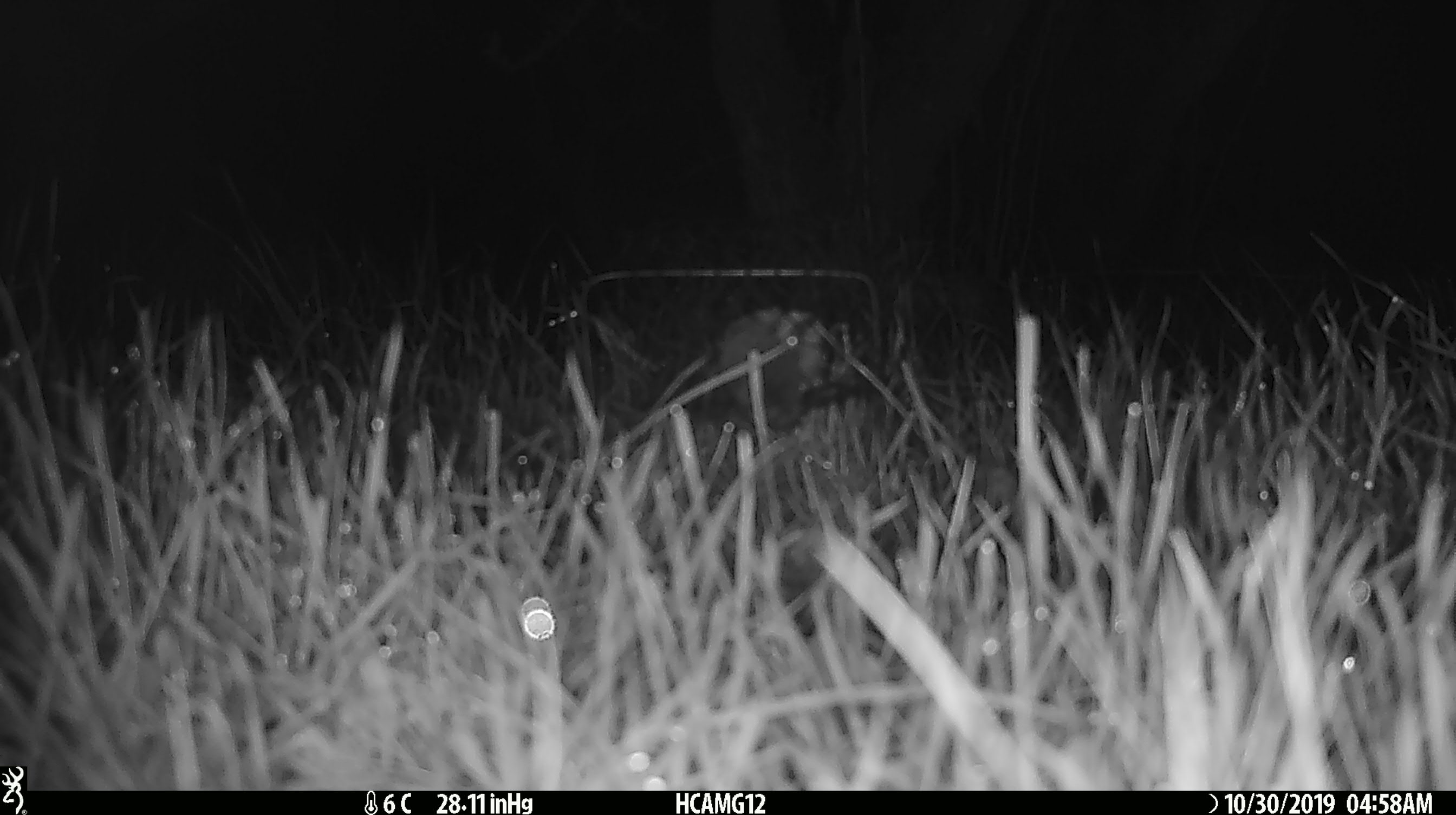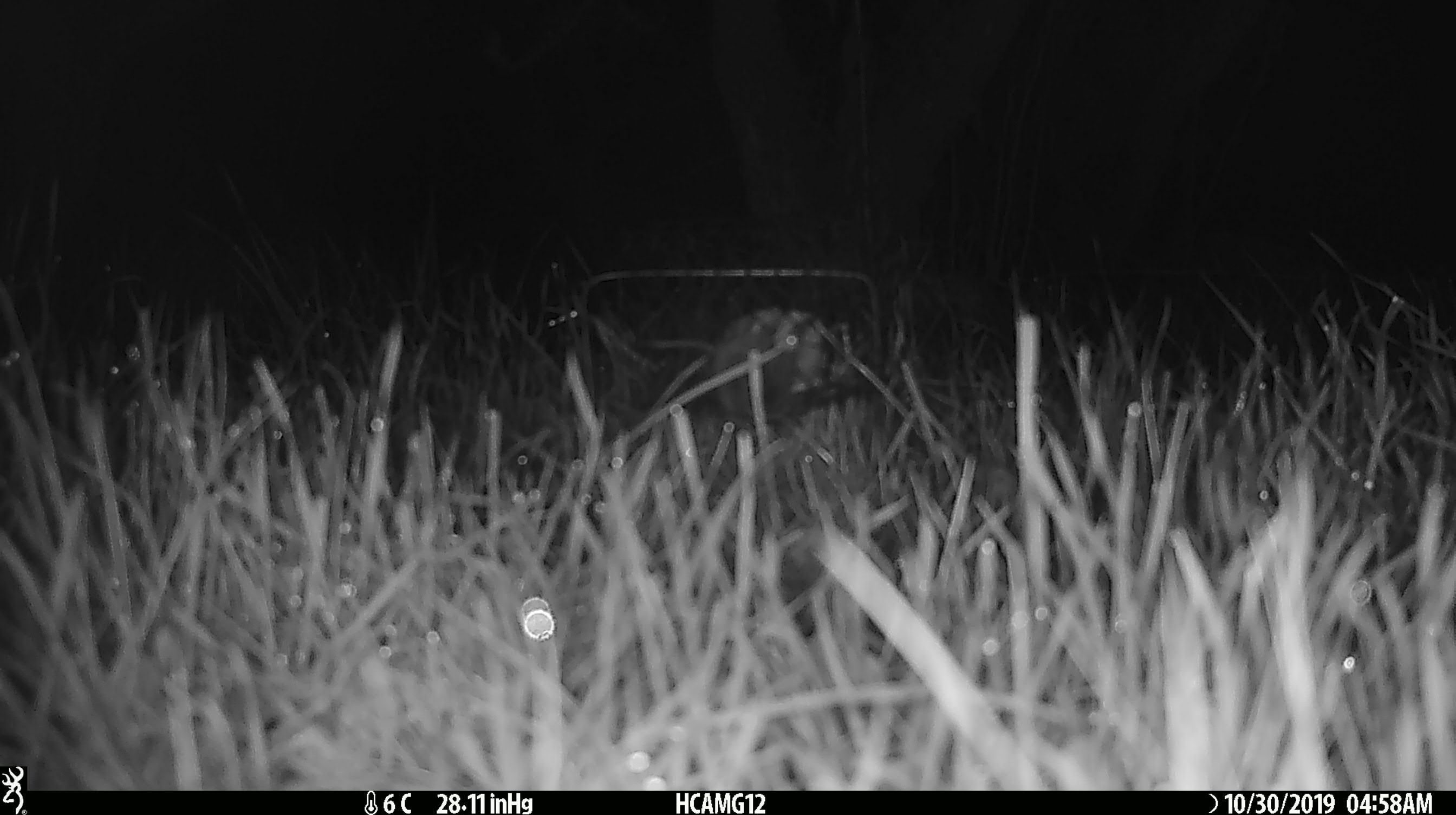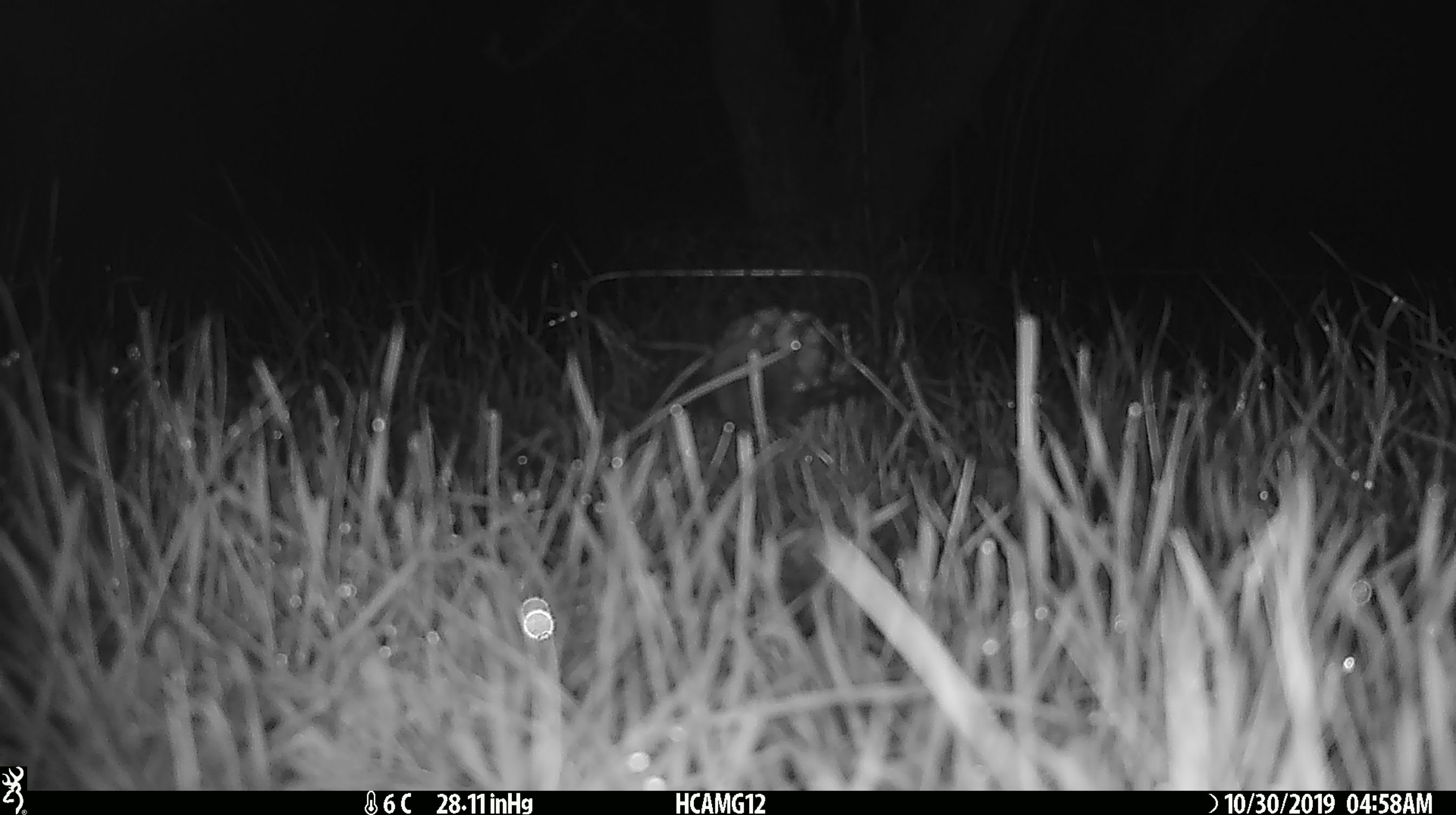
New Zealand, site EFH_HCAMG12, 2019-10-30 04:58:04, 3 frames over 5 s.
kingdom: Animalia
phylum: Chordata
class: Mammalia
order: Rodentia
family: Muridae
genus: Mus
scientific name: Mus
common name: mouse